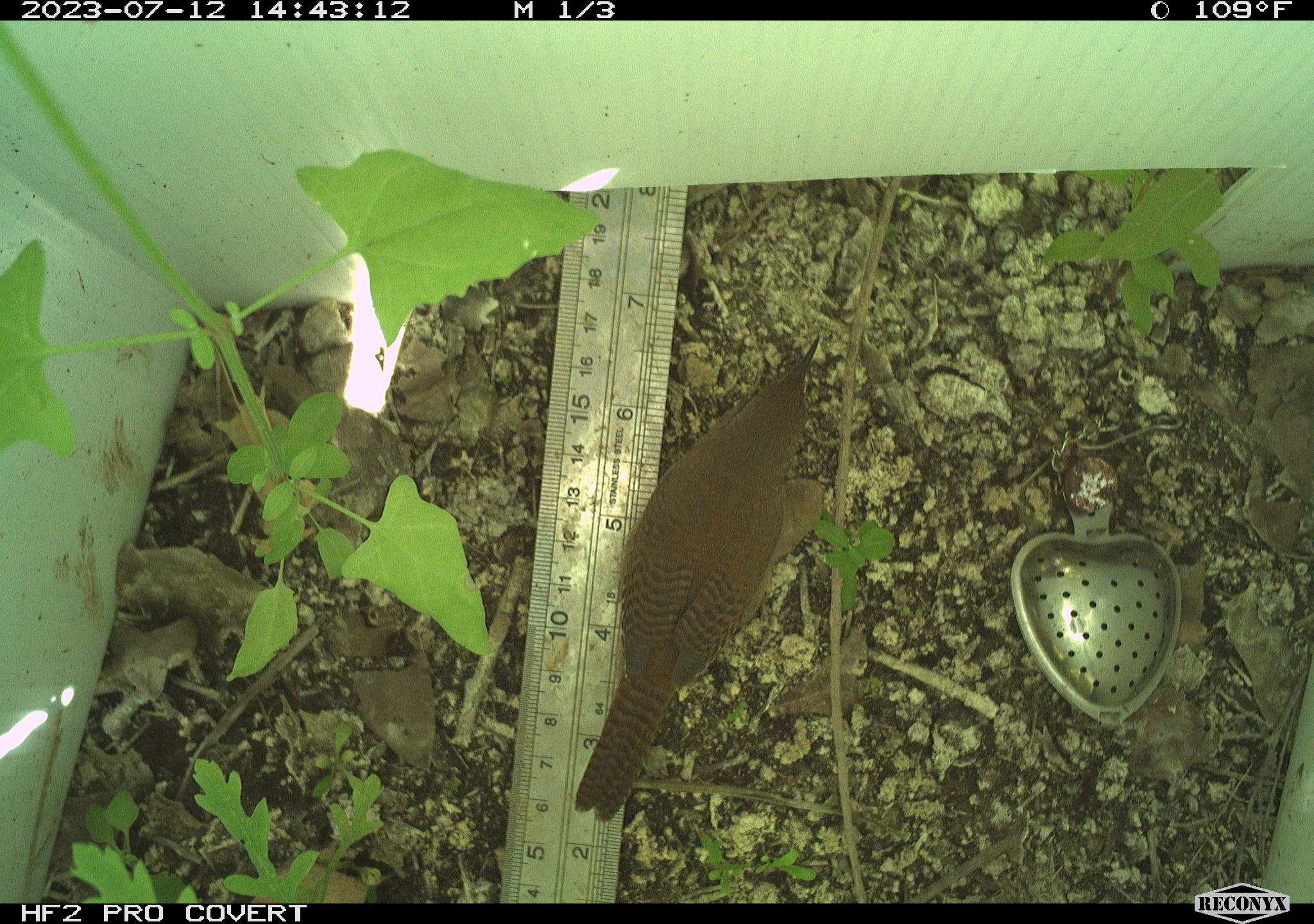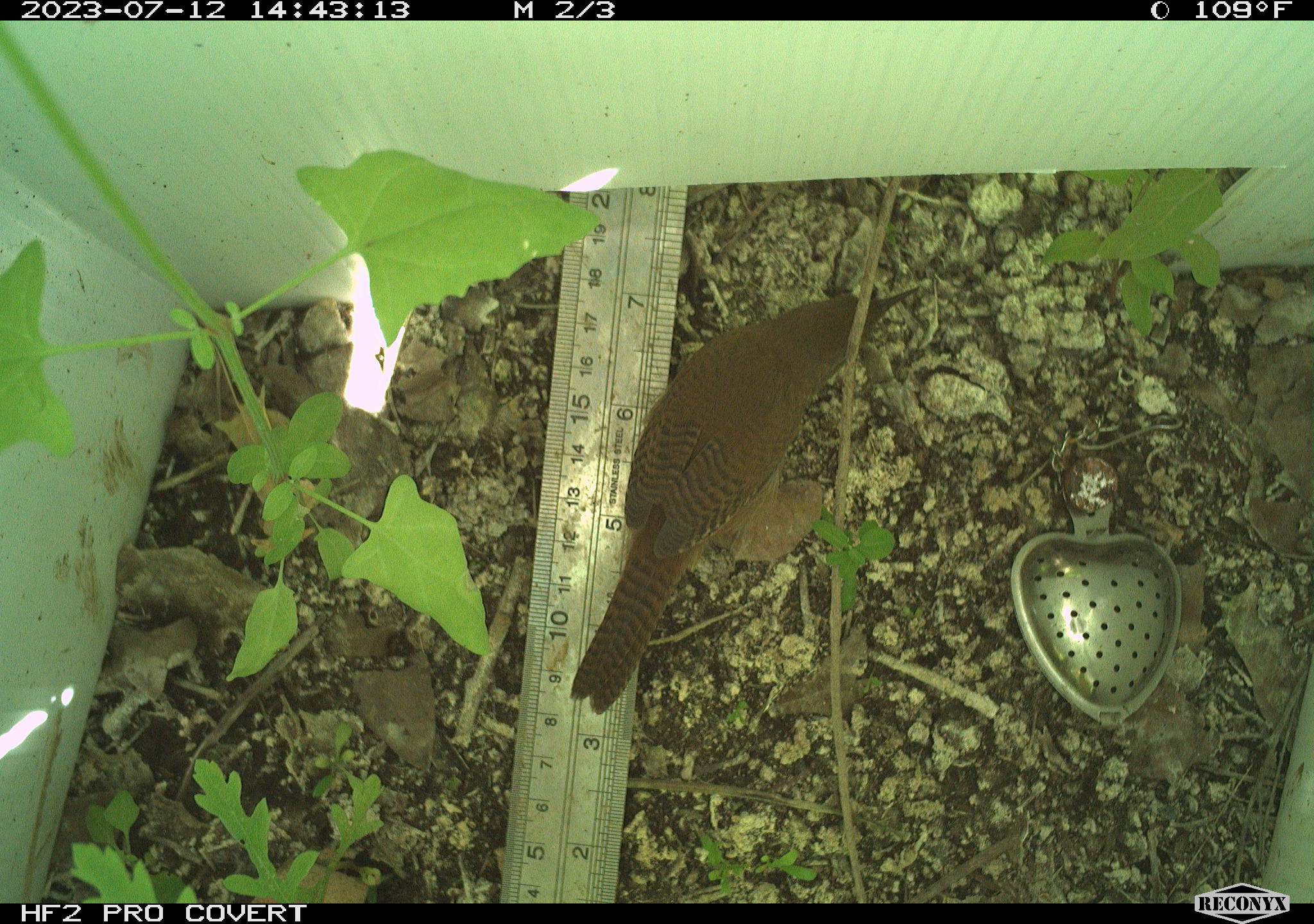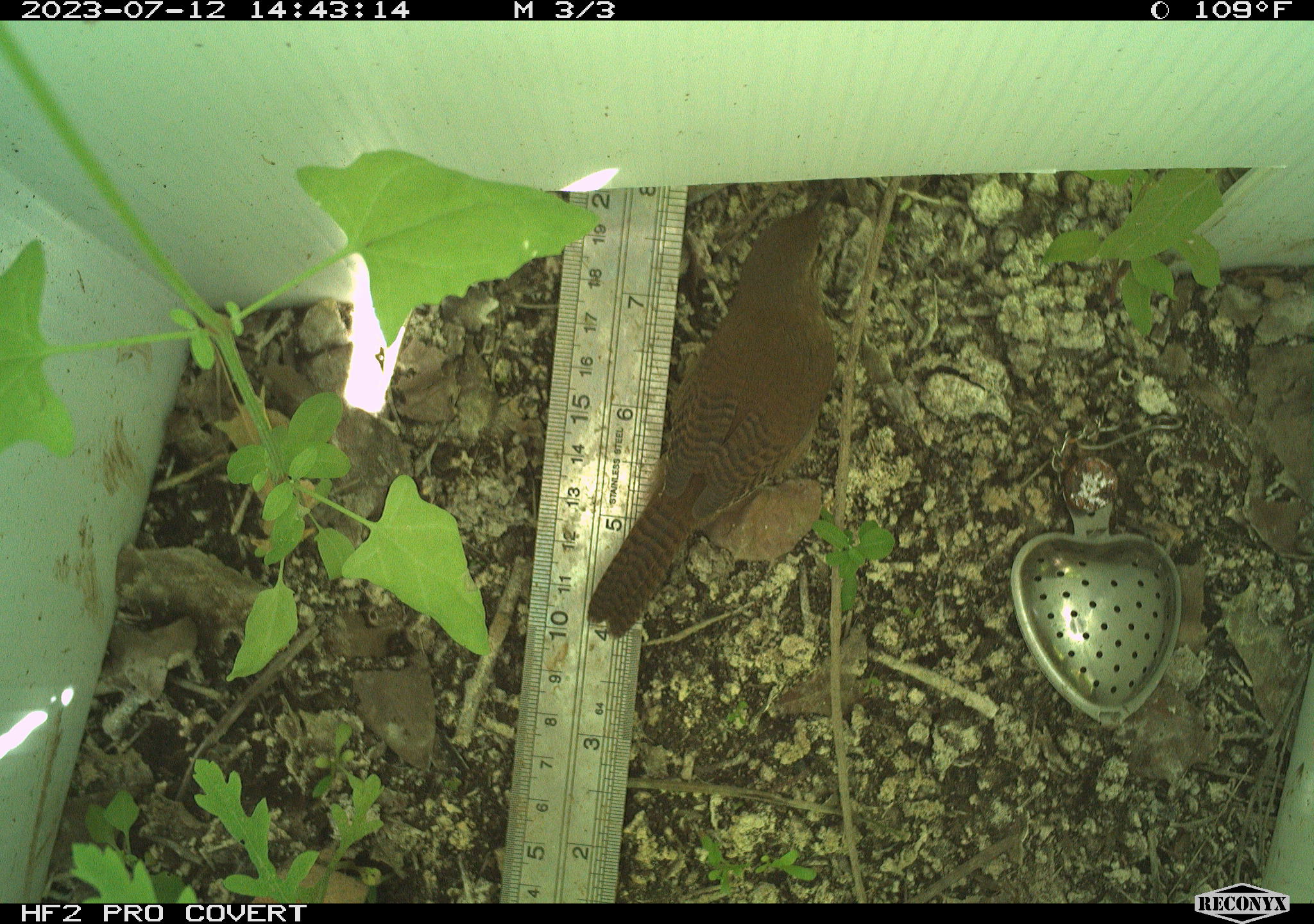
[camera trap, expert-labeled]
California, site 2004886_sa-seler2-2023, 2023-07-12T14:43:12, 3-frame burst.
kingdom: Animalia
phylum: Chordata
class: Aves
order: Passeriformes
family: Troglodytidae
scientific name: Troglodytidae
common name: wren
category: troglodytidae family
Troglodytidae family (wren) (Troglodytidae).